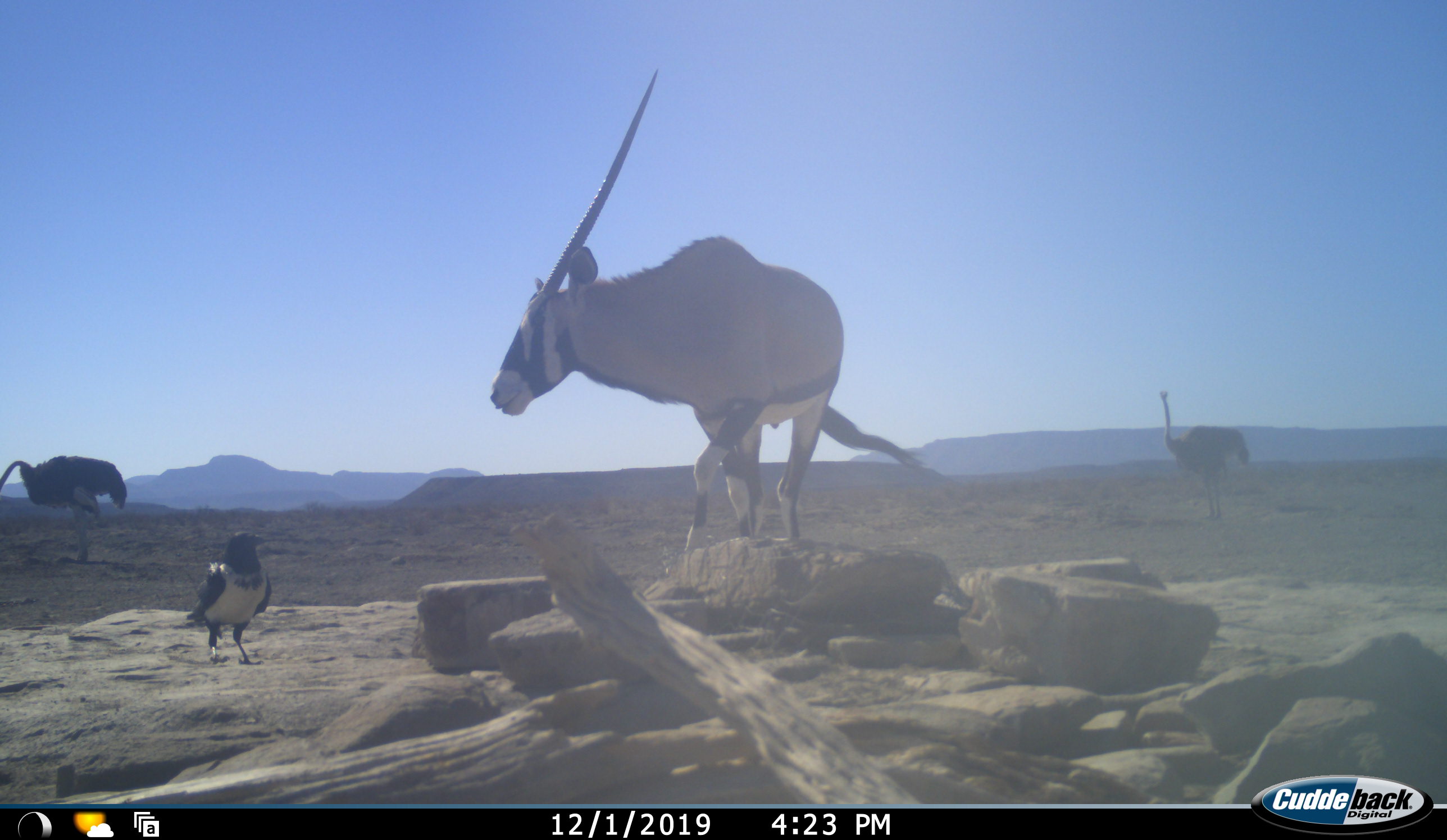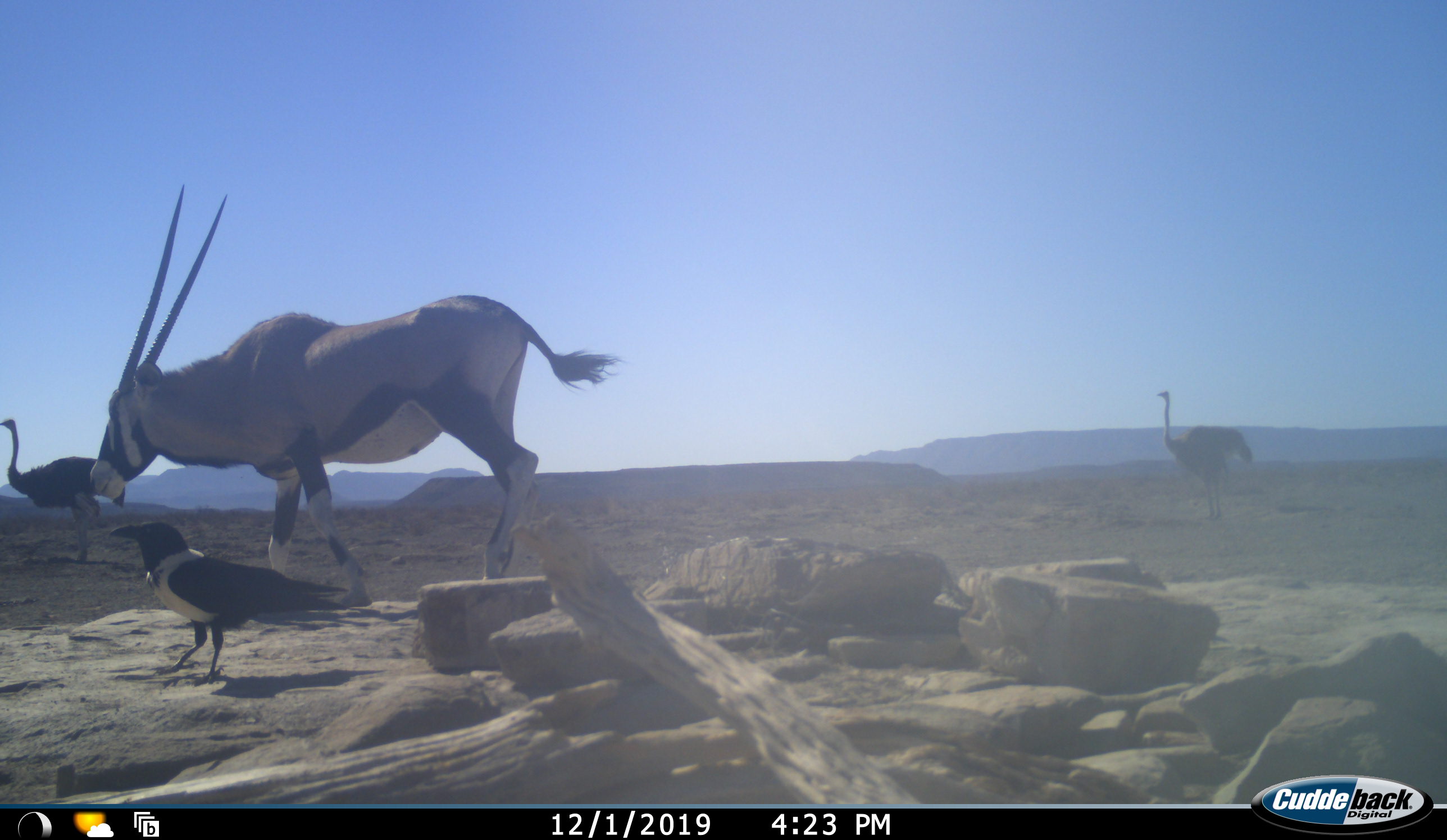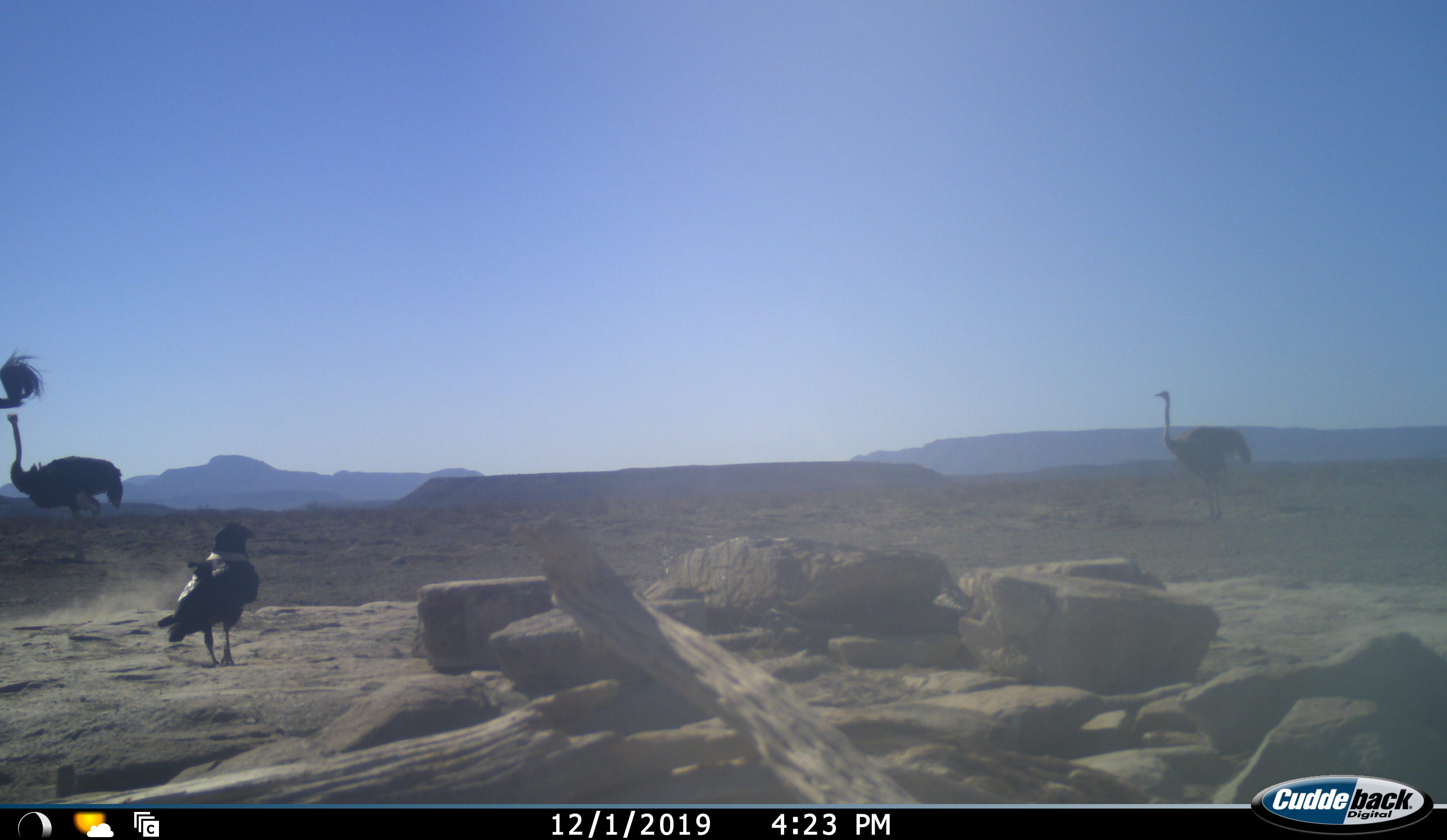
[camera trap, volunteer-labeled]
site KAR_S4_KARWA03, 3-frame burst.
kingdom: Animalia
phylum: Chordata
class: Aves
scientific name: Aves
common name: bird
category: birdother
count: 1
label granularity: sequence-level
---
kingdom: Animalia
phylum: Chordata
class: Mammalia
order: Artiodactyla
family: Bovidae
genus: Oryx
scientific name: Oryx gazella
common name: gemsbok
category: oryx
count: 1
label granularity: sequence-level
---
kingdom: Animalia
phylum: Chordata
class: Aves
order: Struthioniformes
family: Struthionidae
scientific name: Struthionidae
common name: ostrich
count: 2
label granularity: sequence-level